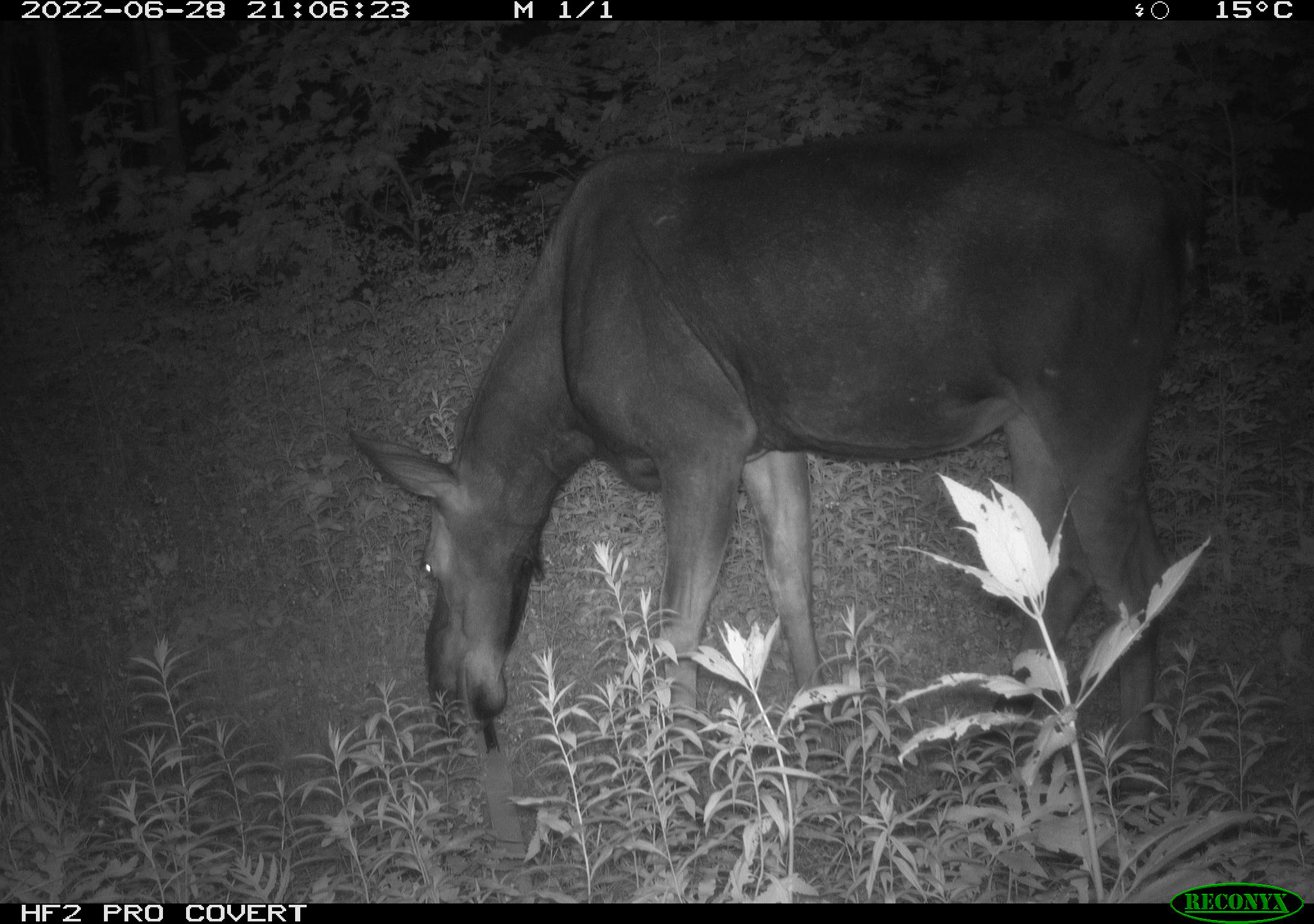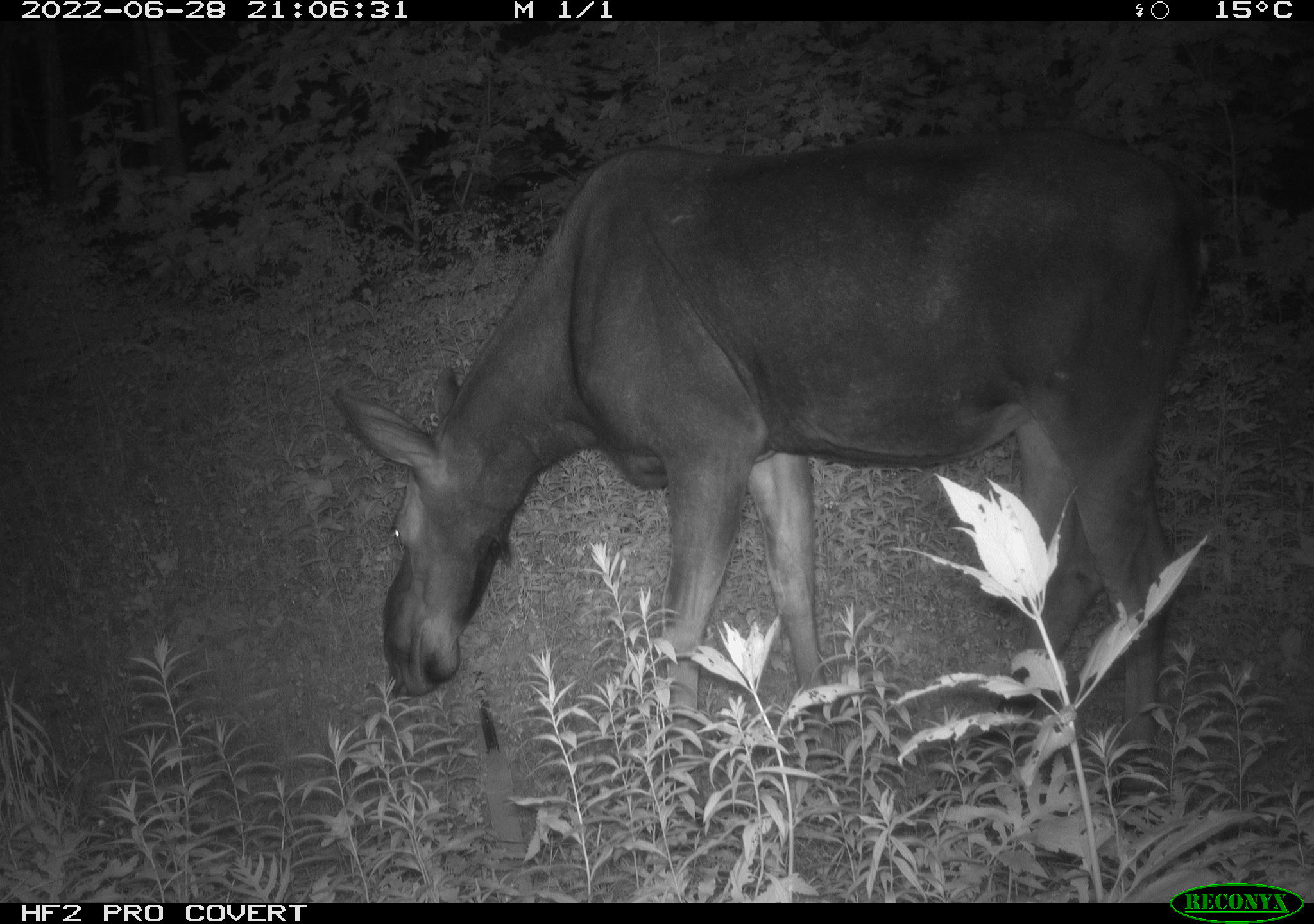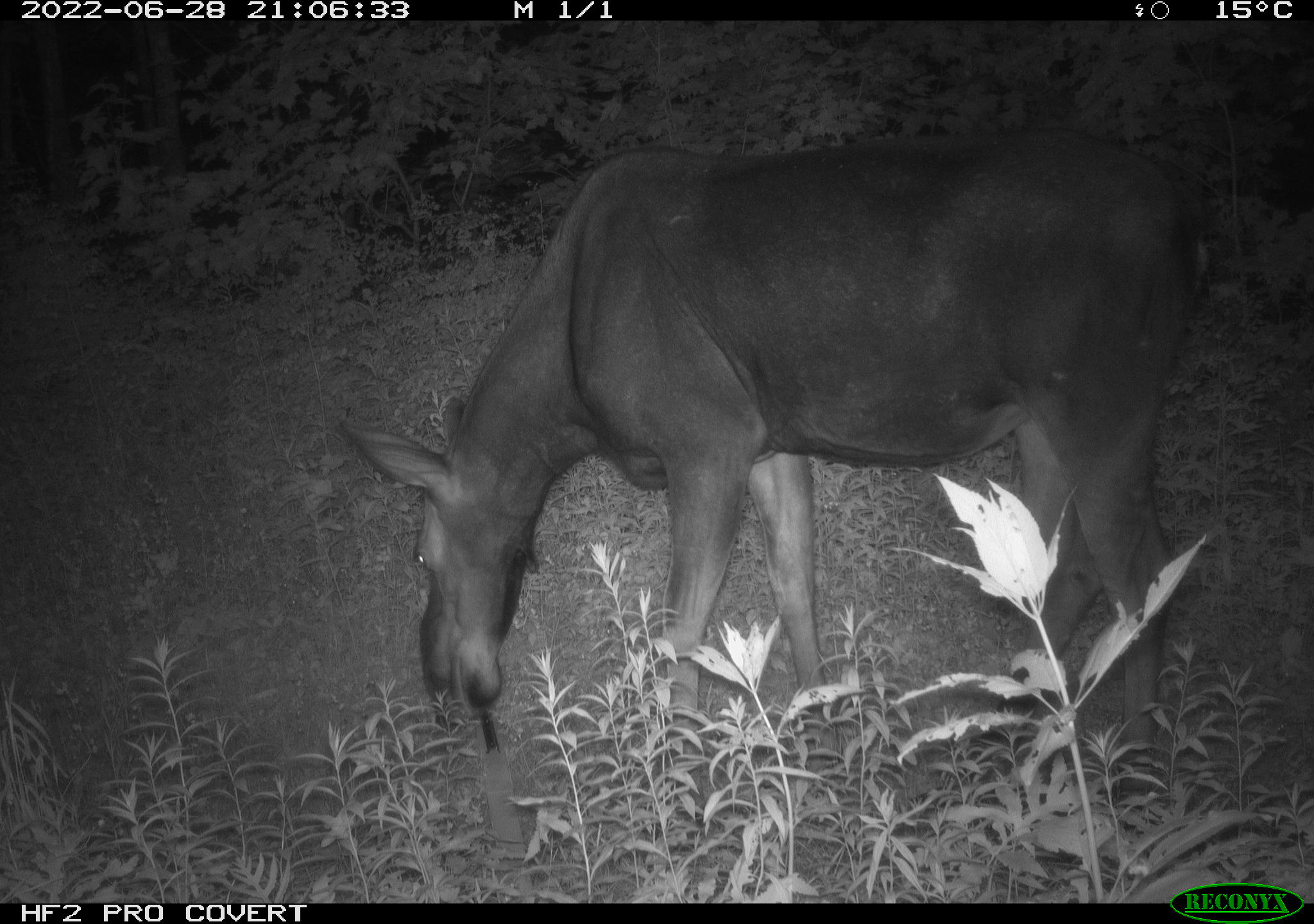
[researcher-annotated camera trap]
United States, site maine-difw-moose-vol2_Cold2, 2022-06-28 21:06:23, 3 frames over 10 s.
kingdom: Animalia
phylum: Chordata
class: Mammalia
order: Artiodactyla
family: Cervidae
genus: Alces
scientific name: Alces alces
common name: moose